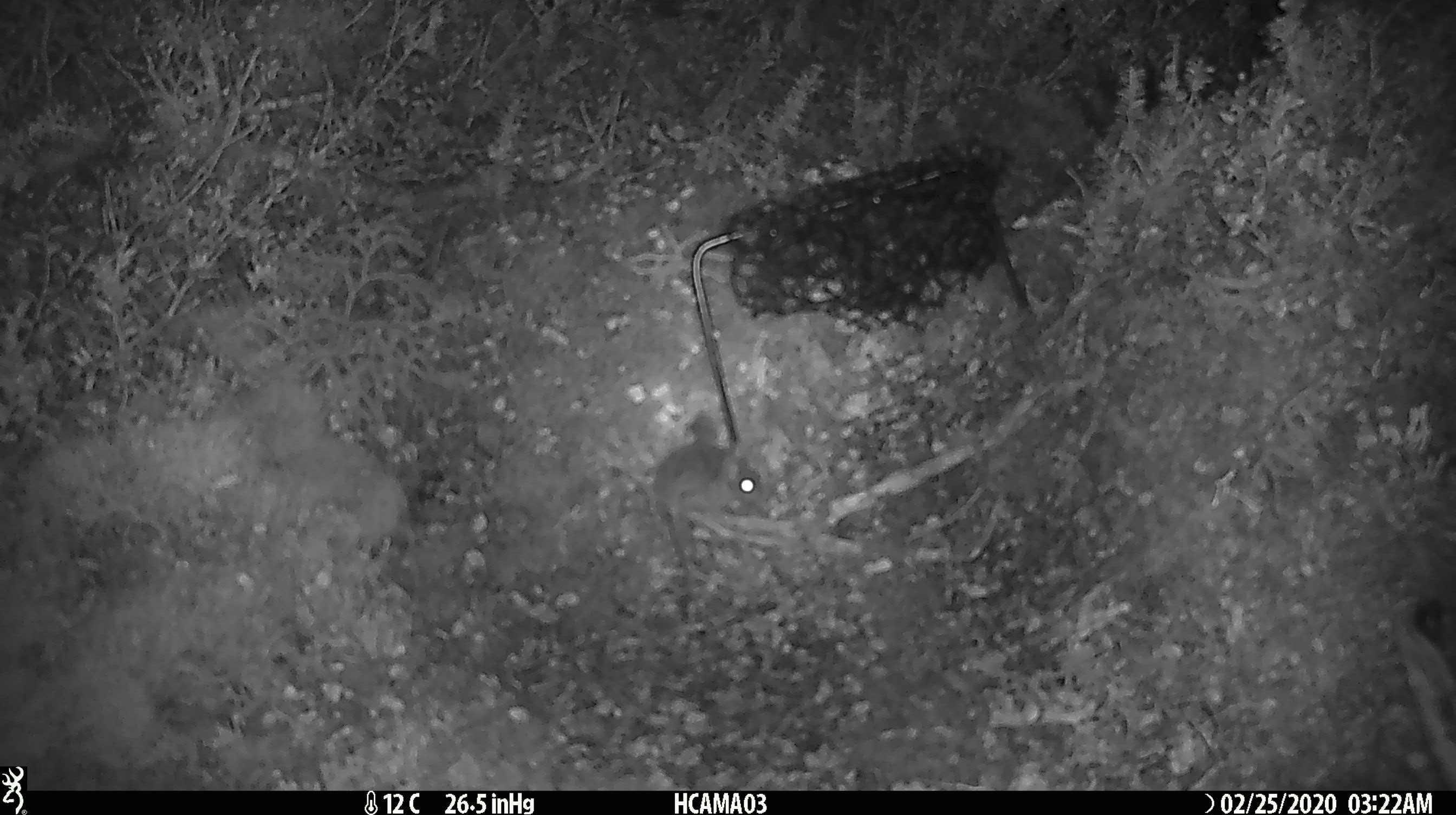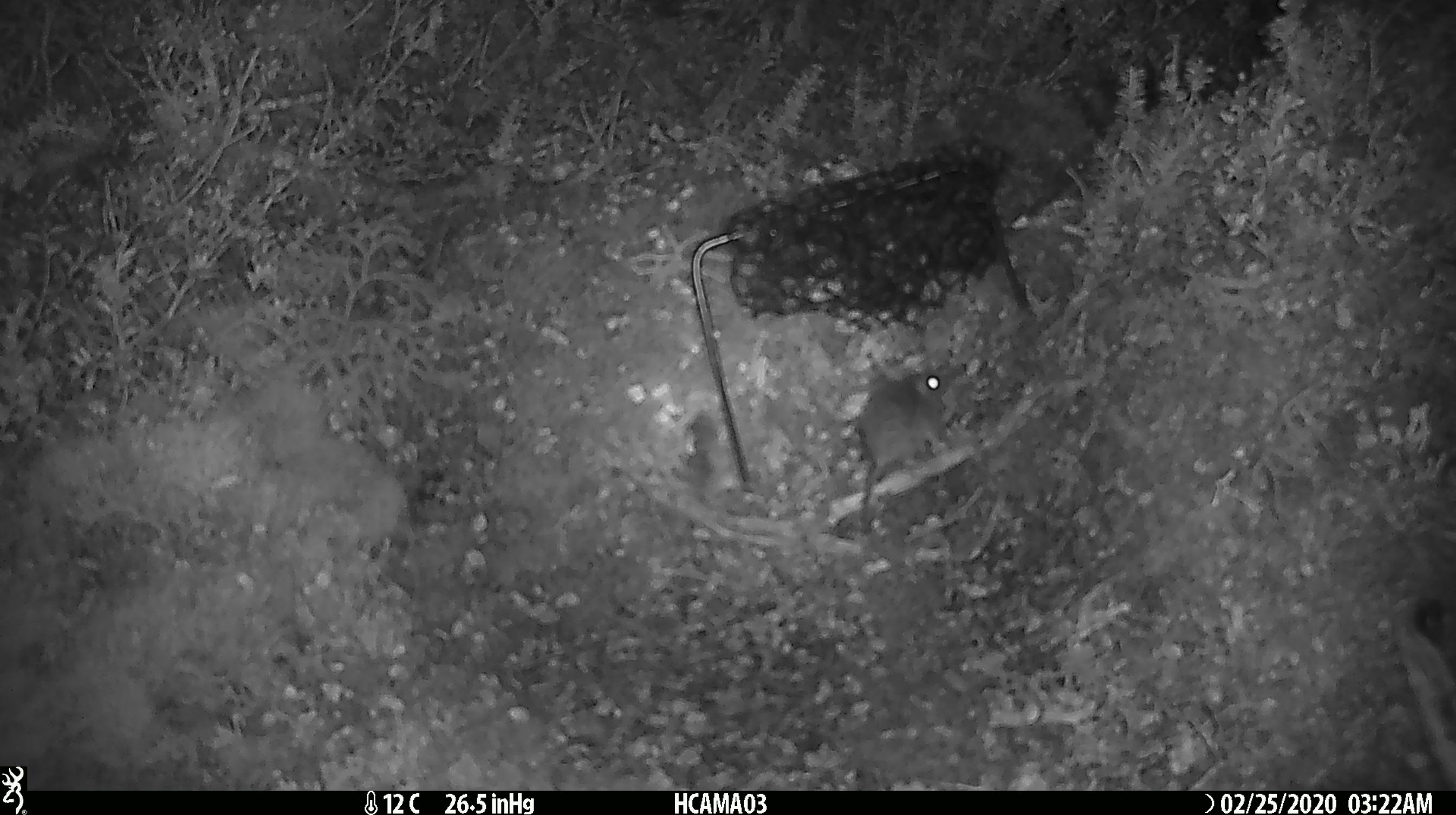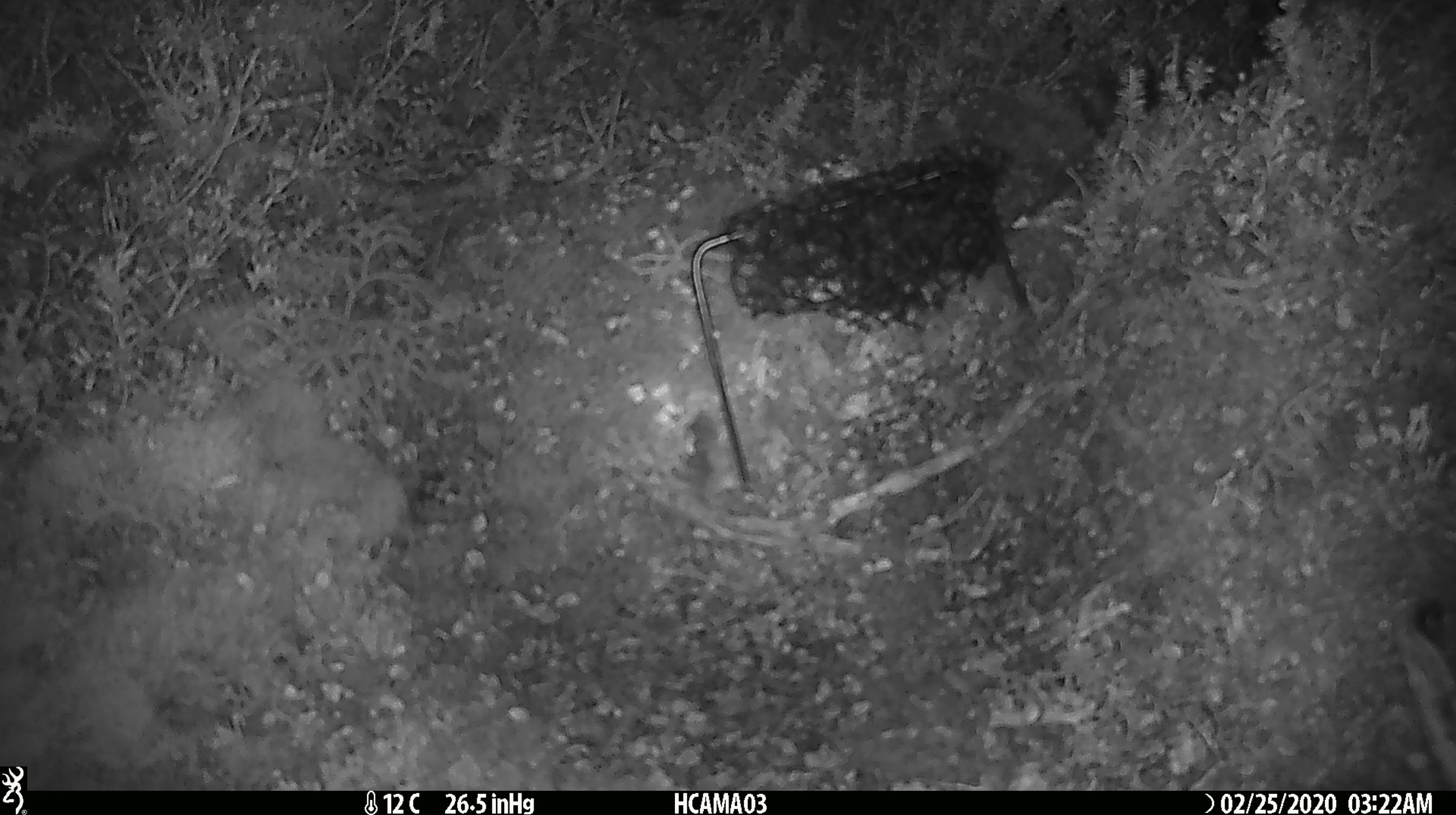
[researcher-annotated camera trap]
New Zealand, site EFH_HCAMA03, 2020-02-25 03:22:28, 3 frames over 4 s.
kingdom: Animalia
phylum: Chordata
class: Mammalia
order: Rodentia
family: Muridae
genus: Mus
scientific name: Mus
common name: mouse